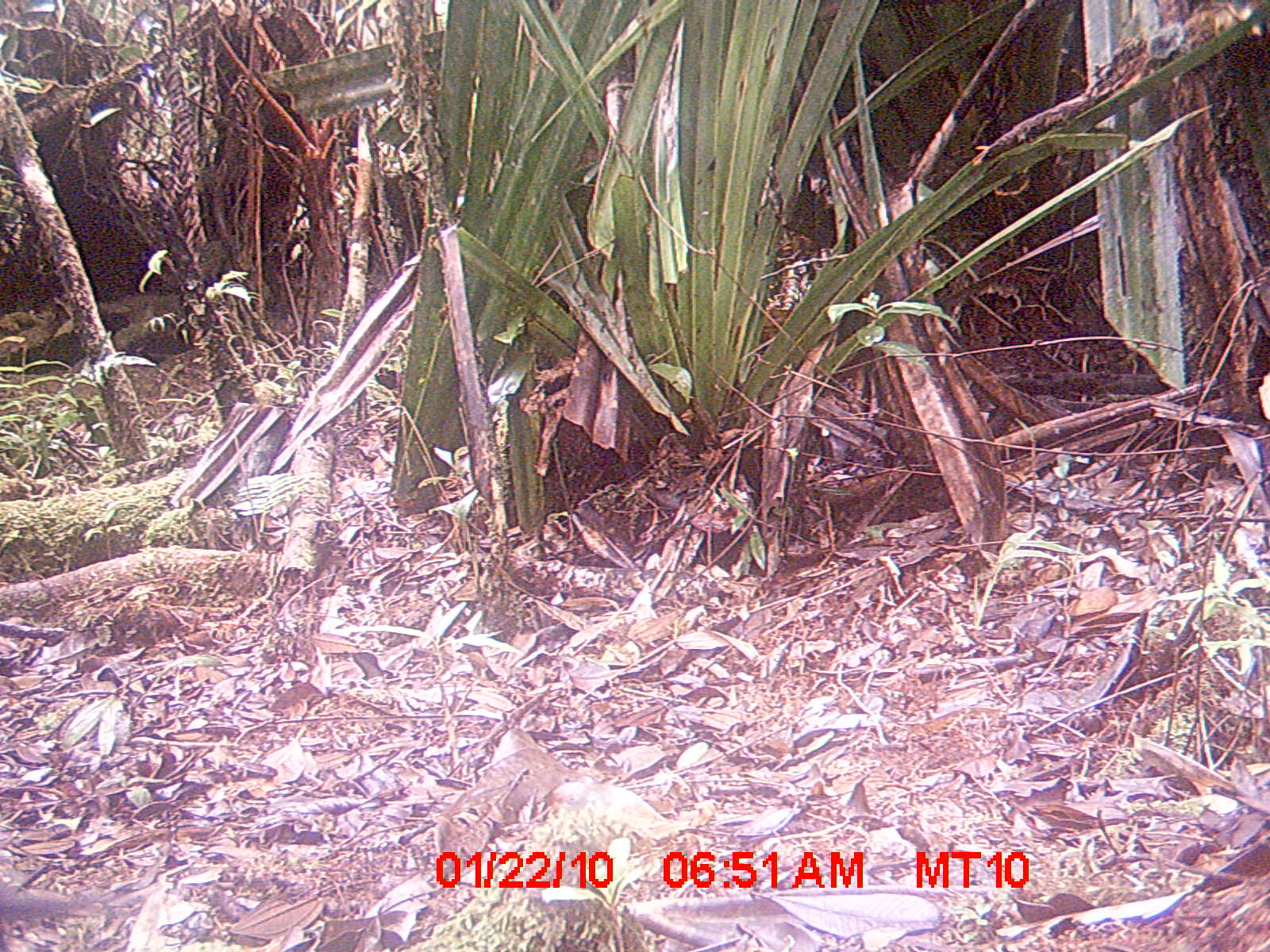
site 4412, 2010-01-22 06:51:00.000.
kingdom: Animalia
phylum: Chordata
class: Aves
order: Cuculiformes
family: Cuculidae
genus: Coua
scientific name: Coua serriana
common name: red-breasted coua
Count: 1.